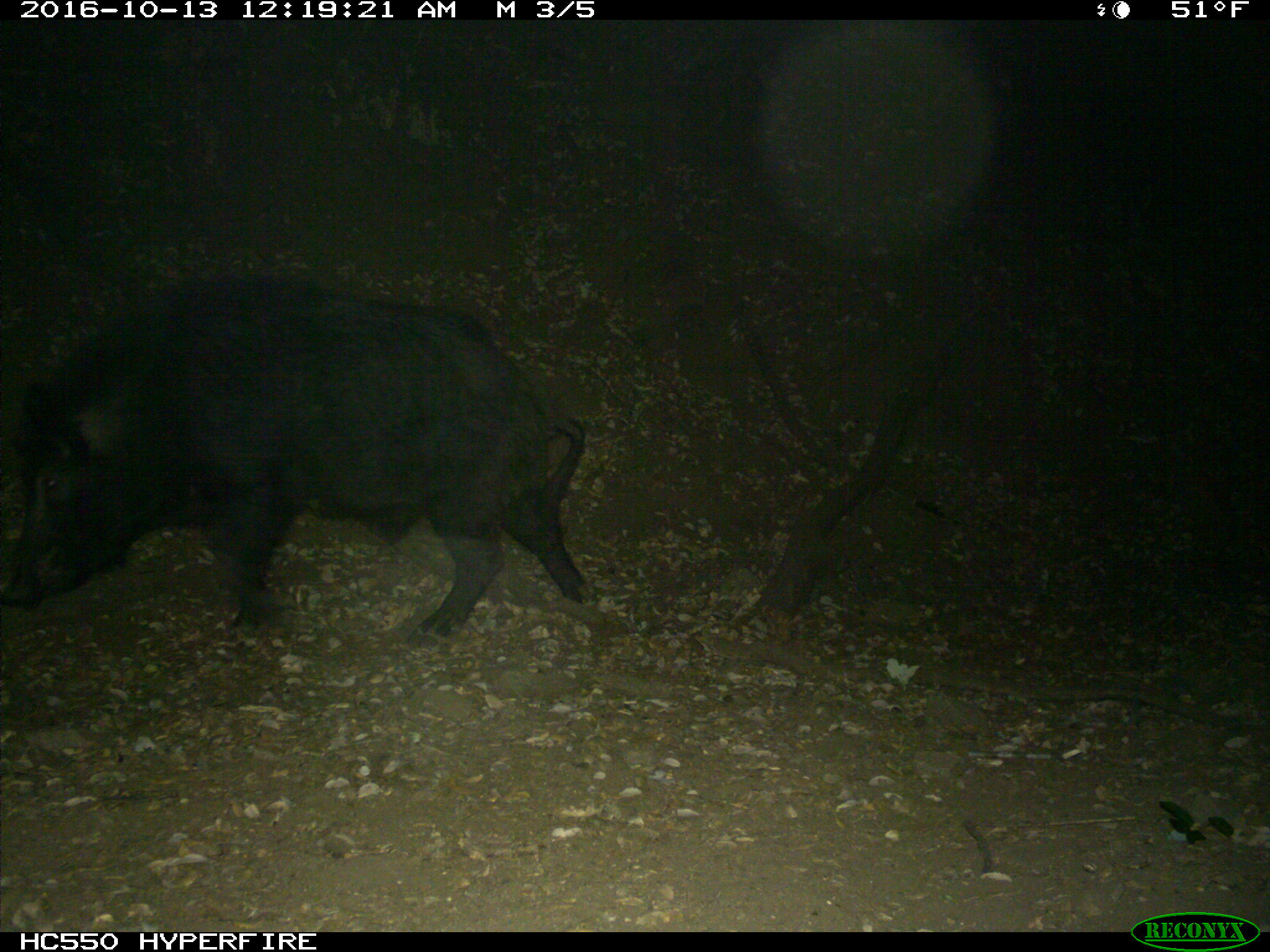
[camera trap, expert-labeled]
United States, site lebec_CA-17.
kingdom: Animalia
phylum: Chordata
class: Mammalia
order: Artiodactyla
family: Suidae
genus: Sus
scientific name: Sus scrofa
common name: wild boar